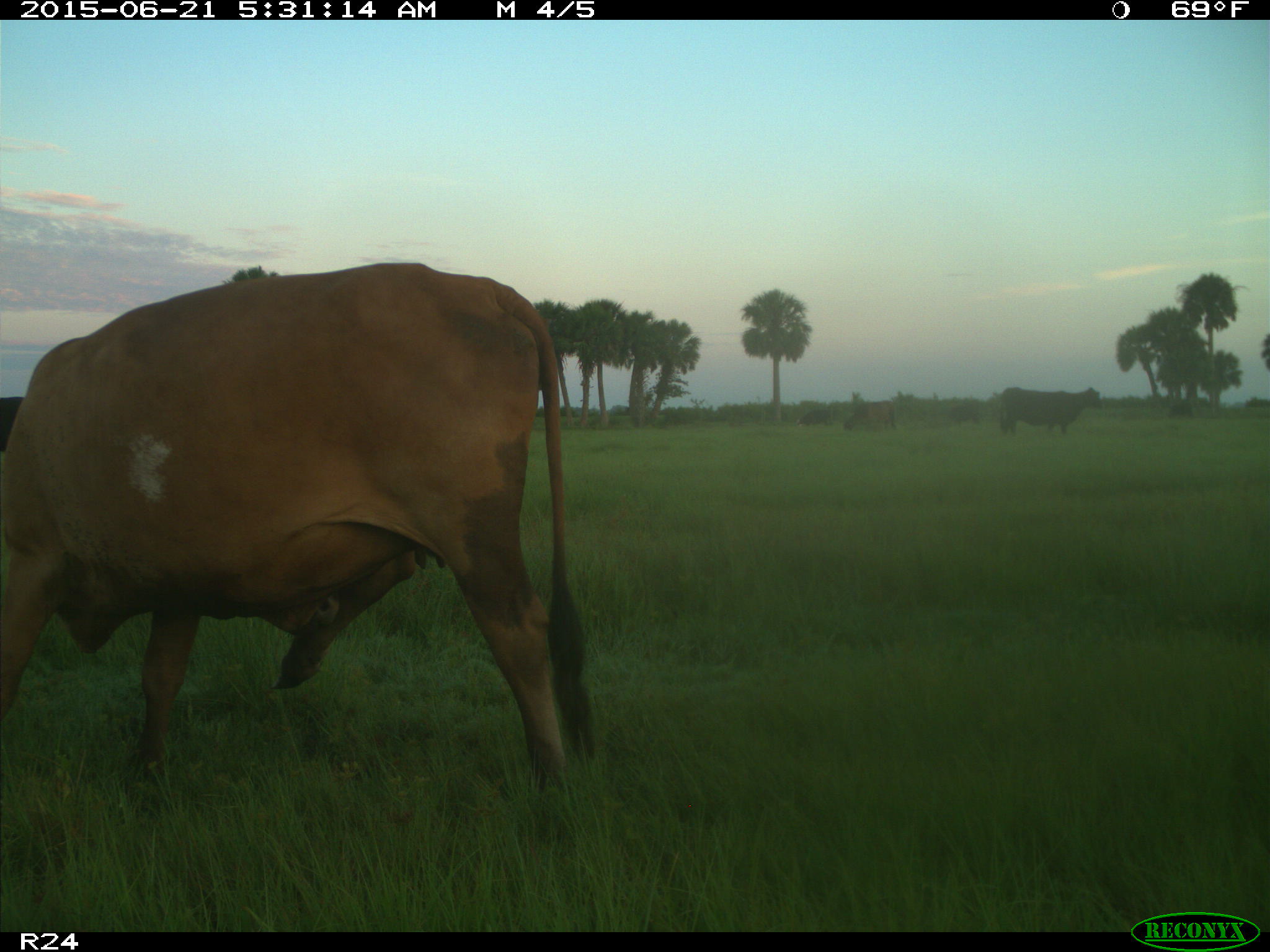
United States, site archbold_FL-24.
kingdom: Animalia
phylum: Chordata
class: Mammalia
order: Artiodactyla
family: Bovidae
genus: Bos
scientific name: Bos taurus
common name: domestic cow